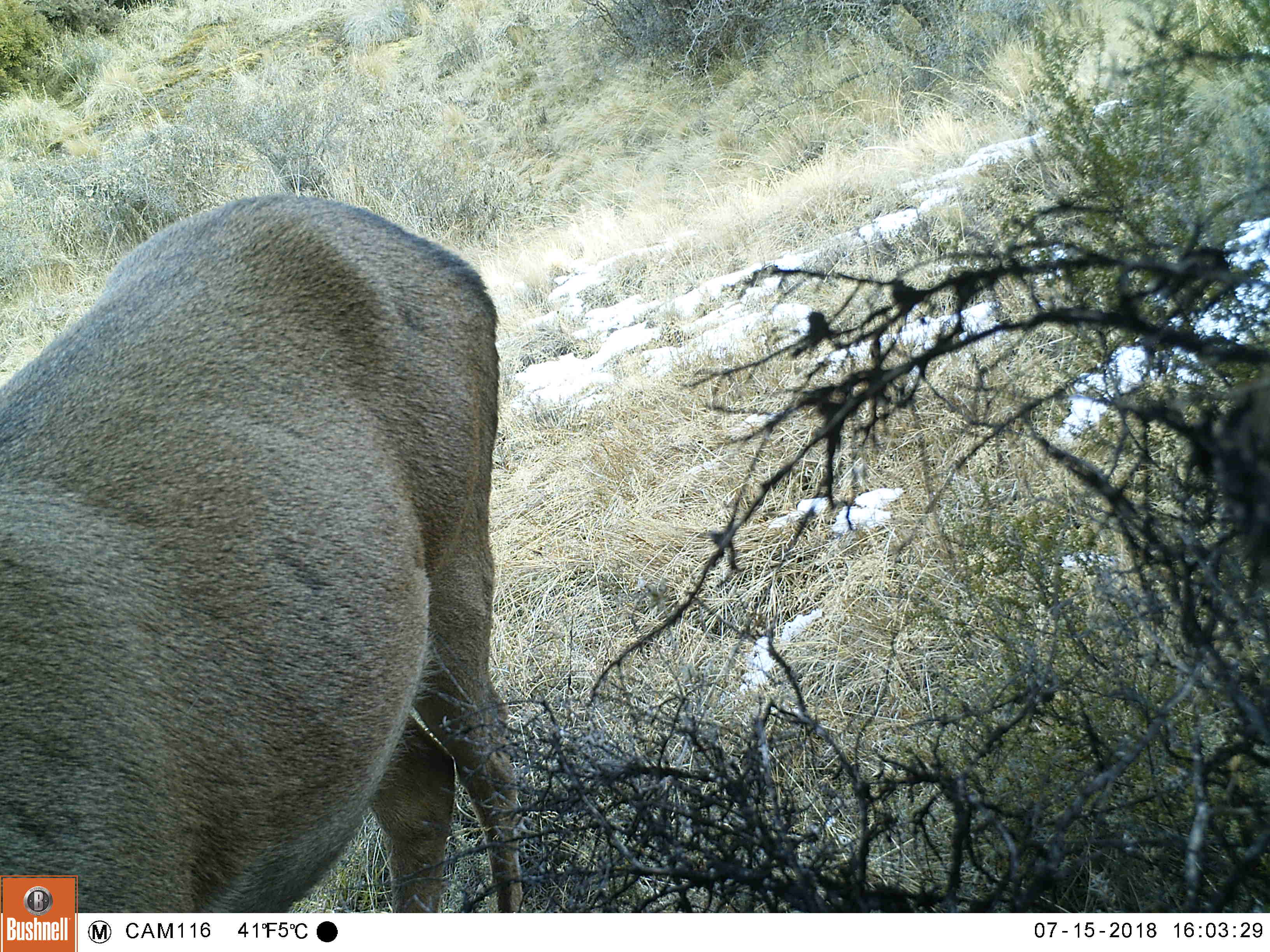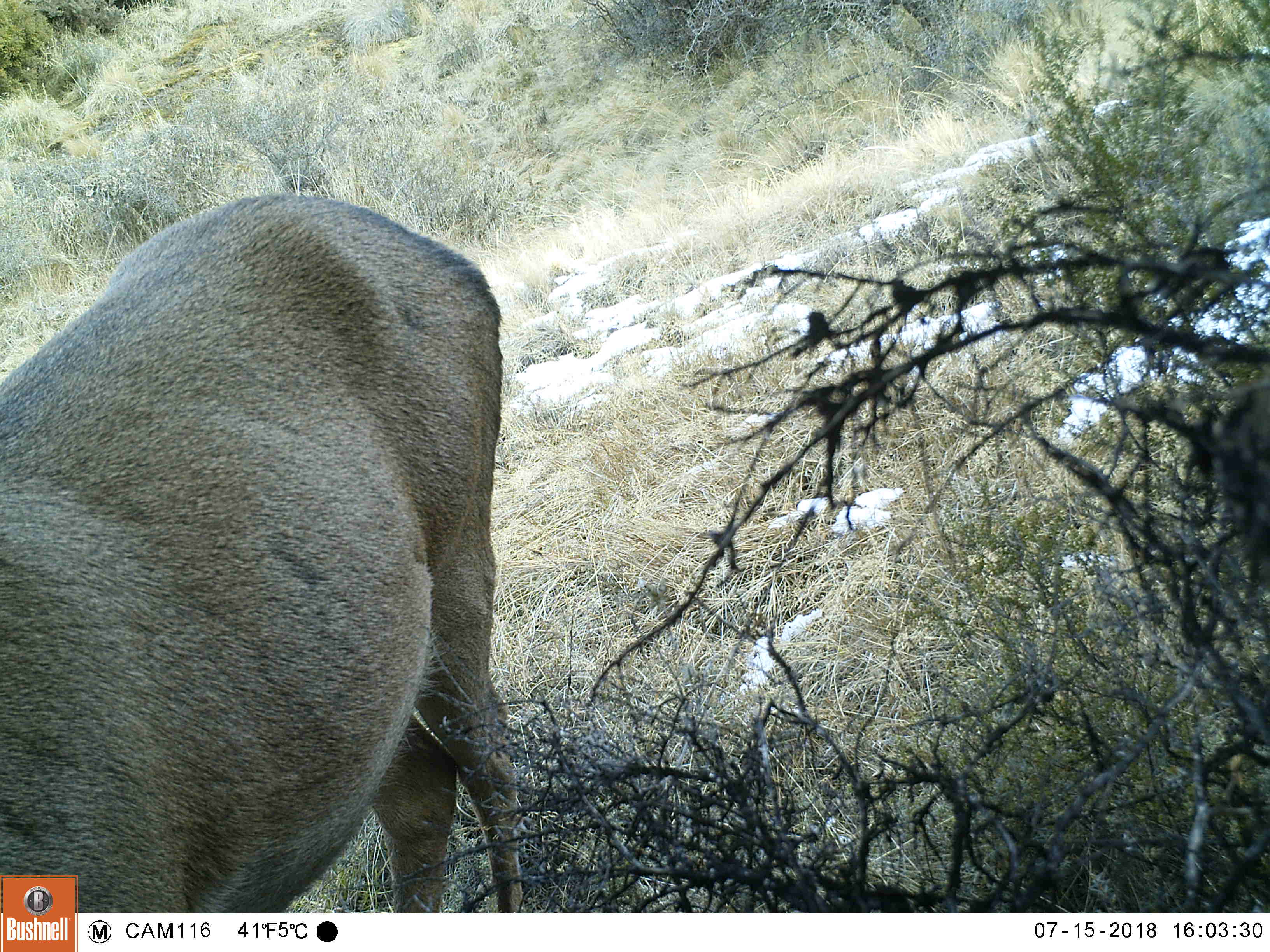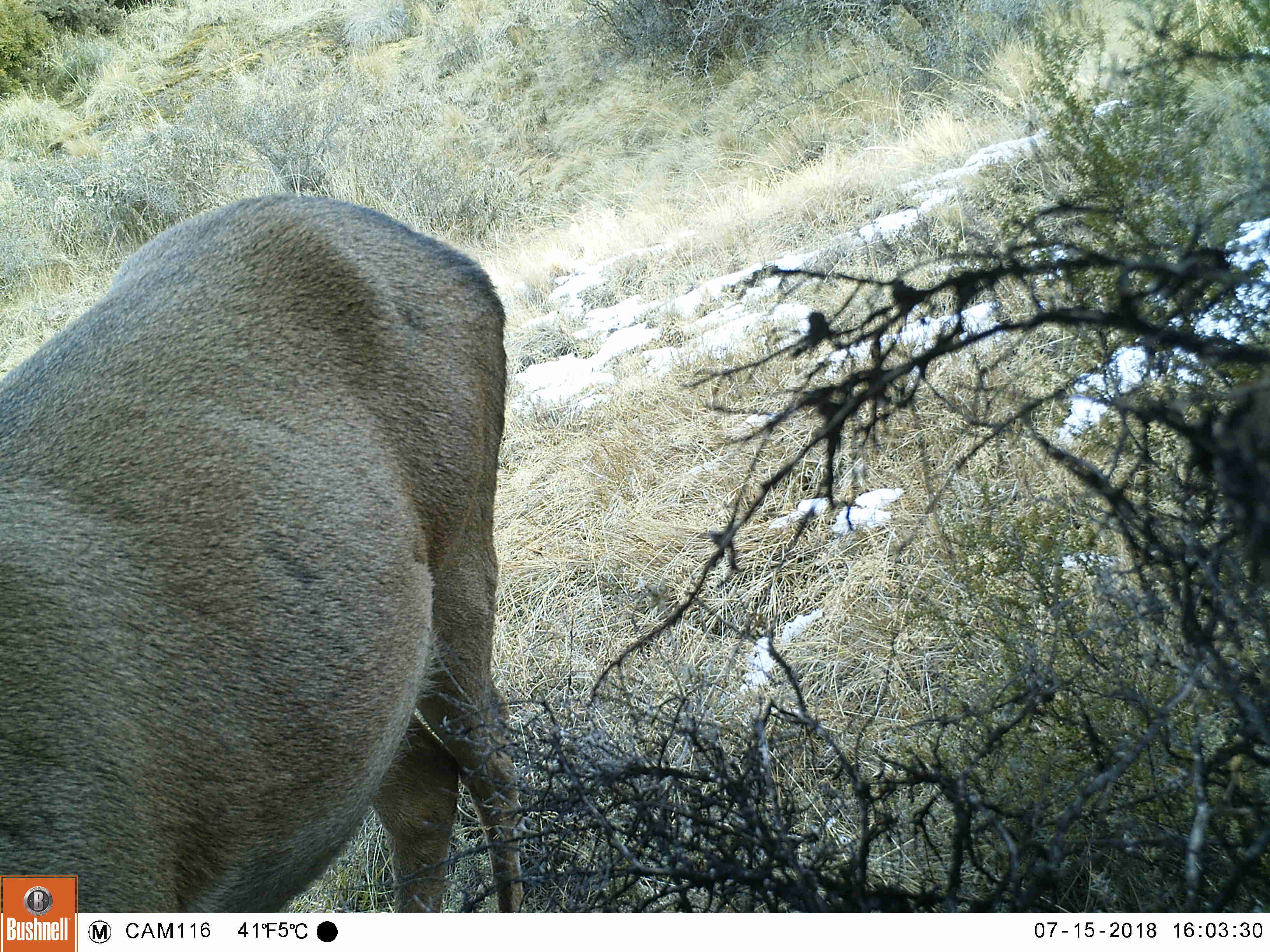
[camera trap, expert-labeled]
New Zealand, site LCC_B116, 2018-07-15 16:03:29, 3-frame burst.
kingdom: Animalia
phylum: Chordata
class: Mammalia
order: Artiodactyla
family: Cervidae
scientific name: Cervidae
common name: deer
Deer (Cervidae).